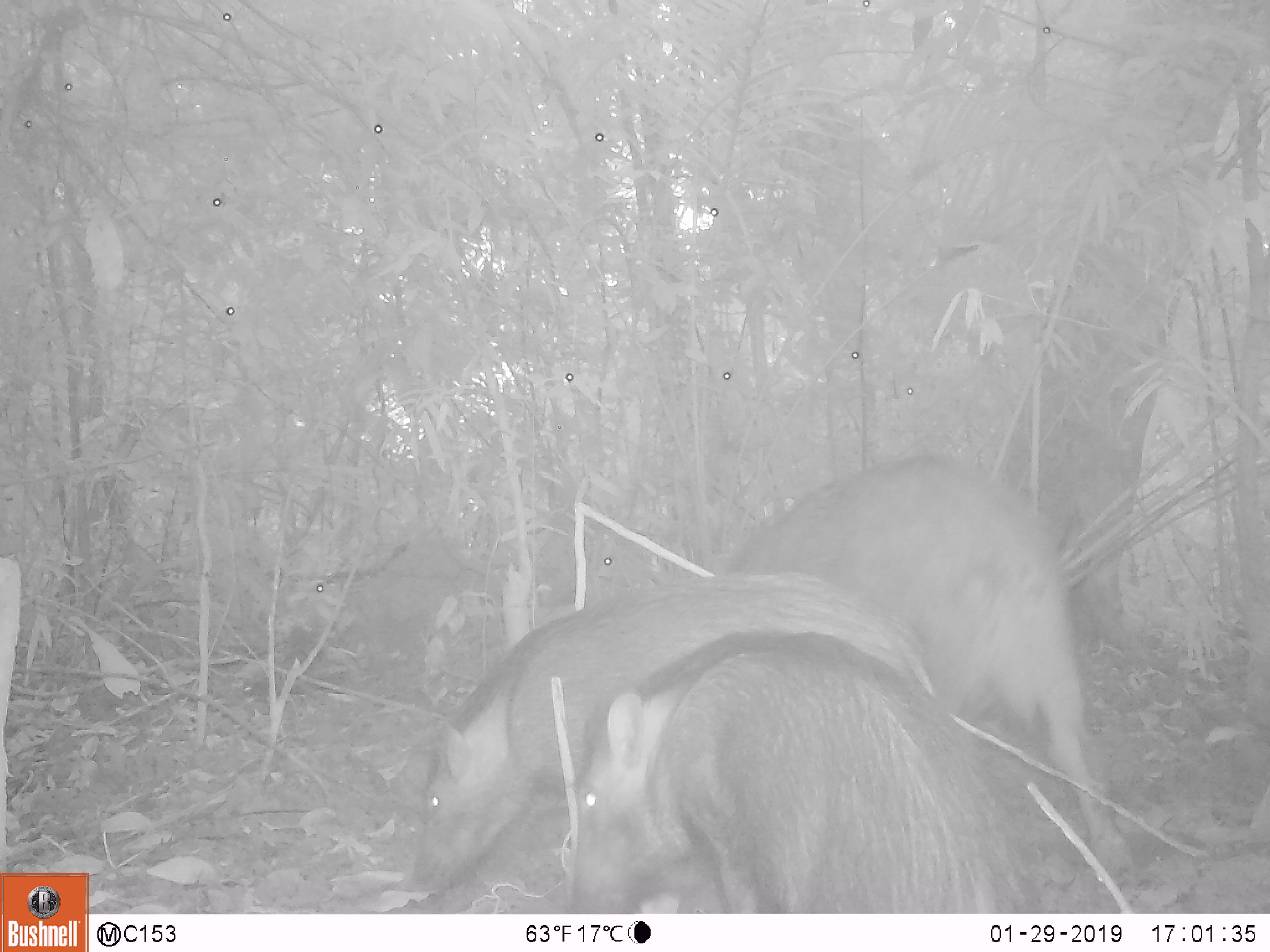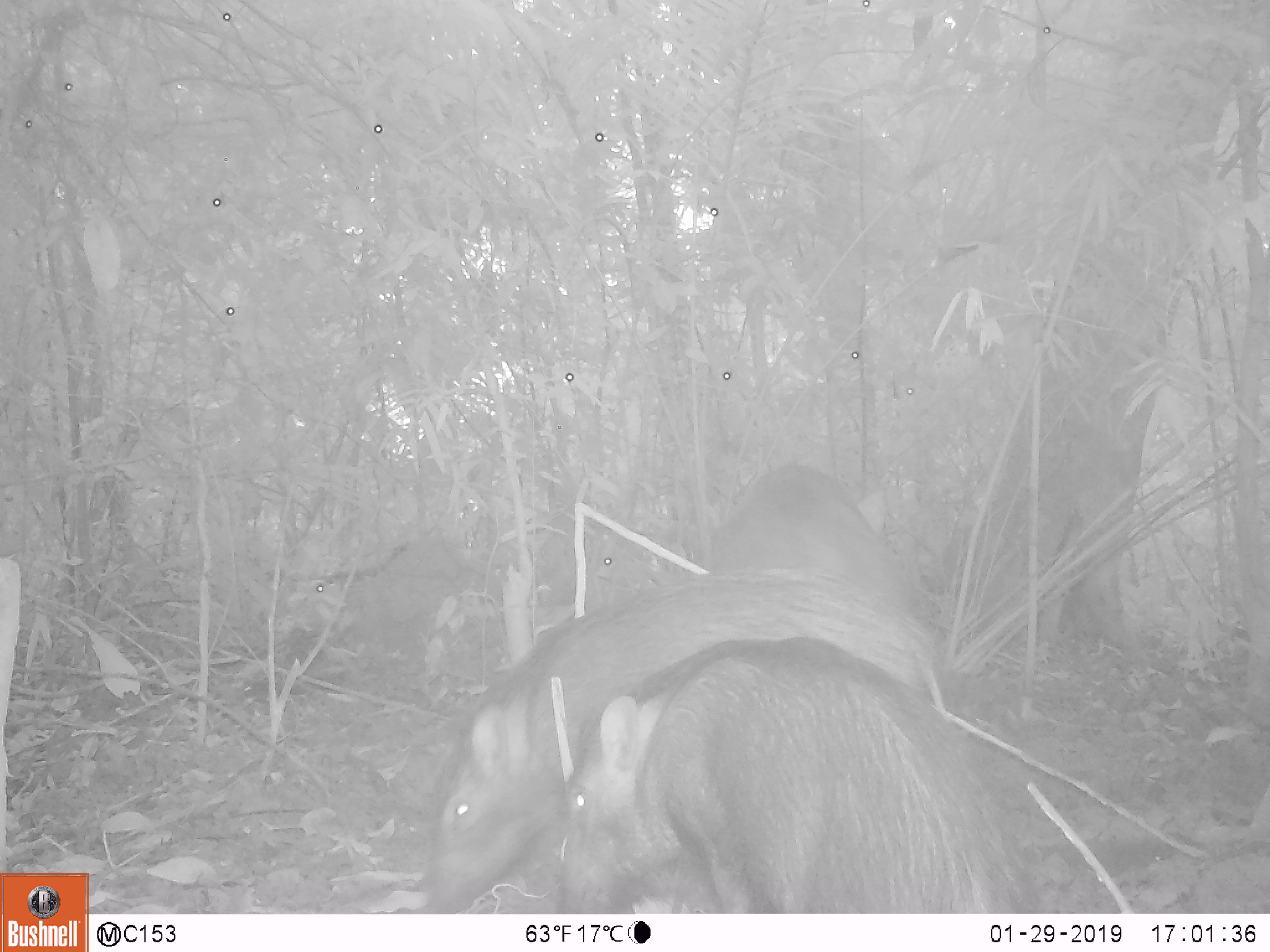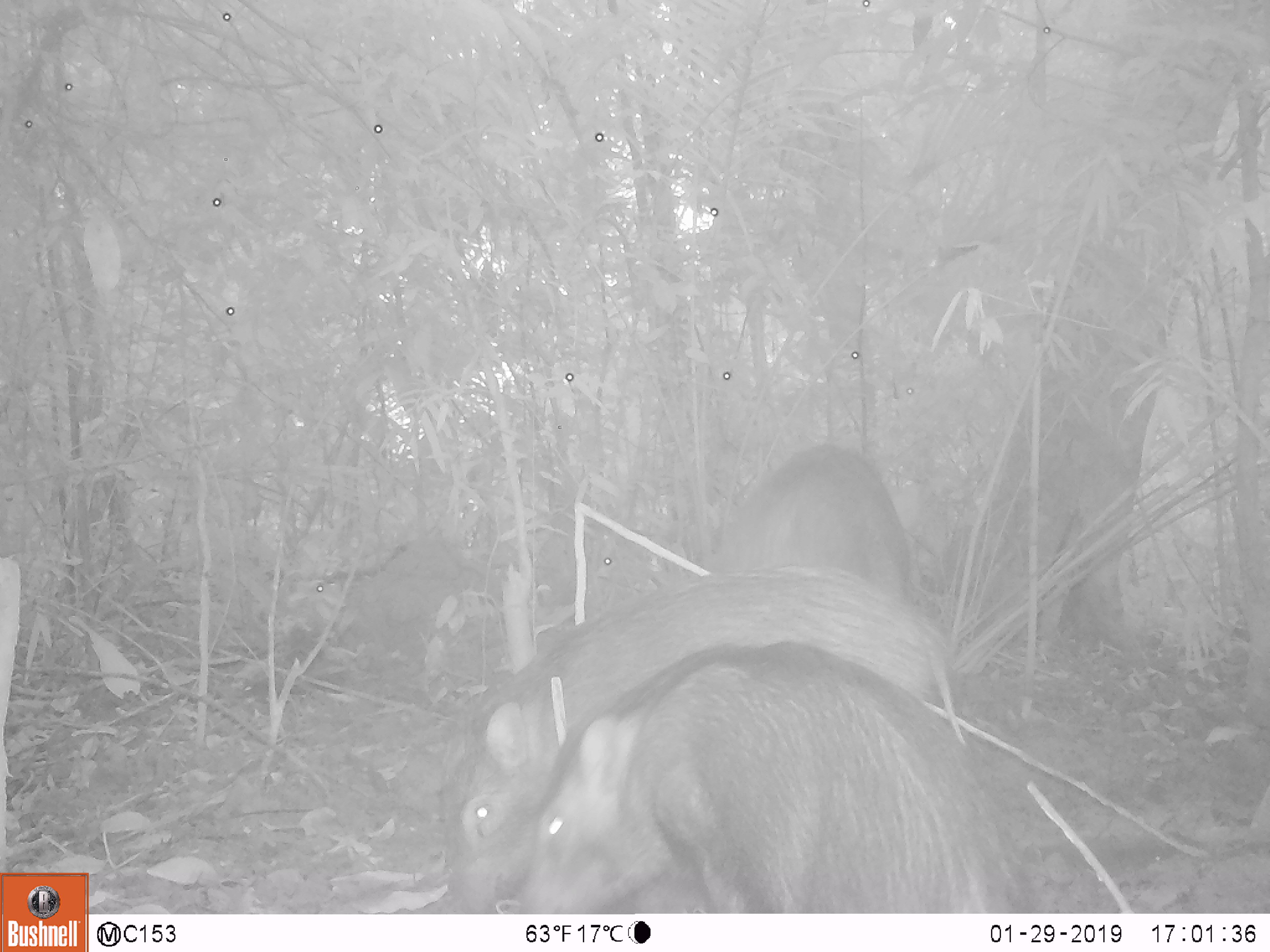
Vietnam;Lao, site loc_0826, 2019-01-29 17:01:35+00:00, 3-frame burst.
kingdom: Animalia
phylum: Chordata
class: Mammalia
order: Artiodactyla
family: Suidae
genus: Sus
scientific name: Sus scrofa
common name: eurasian wild pig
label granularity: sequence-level